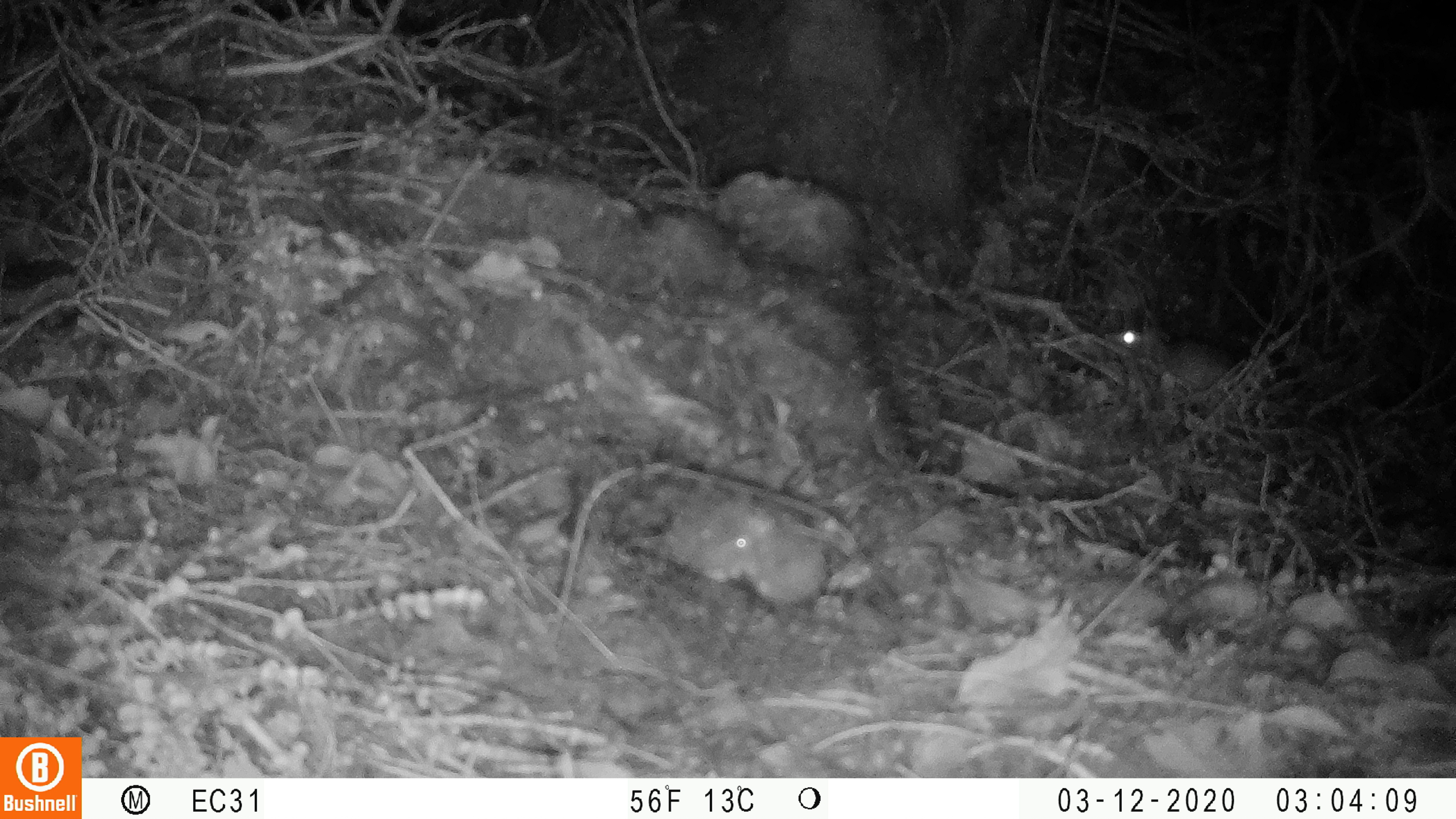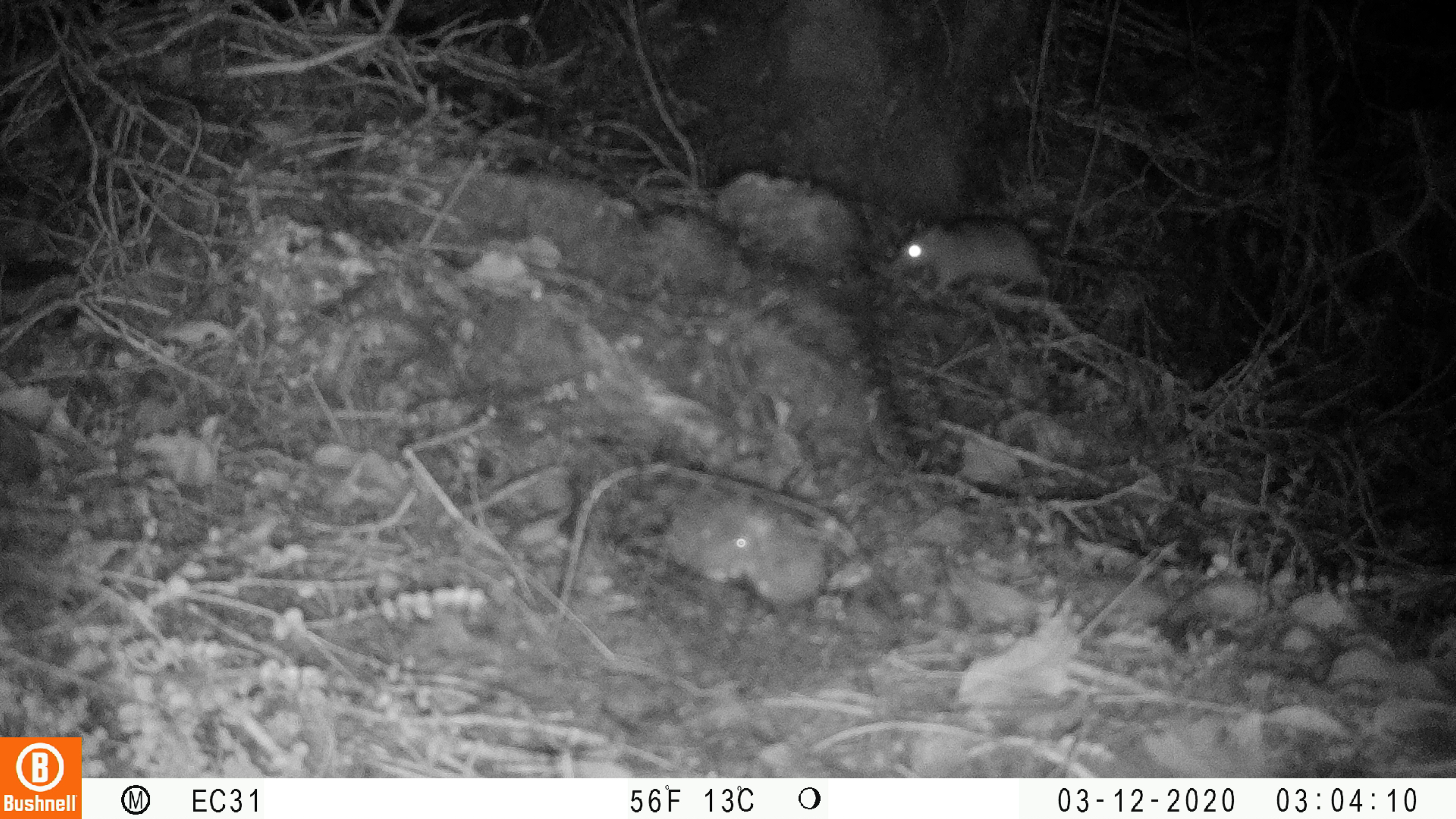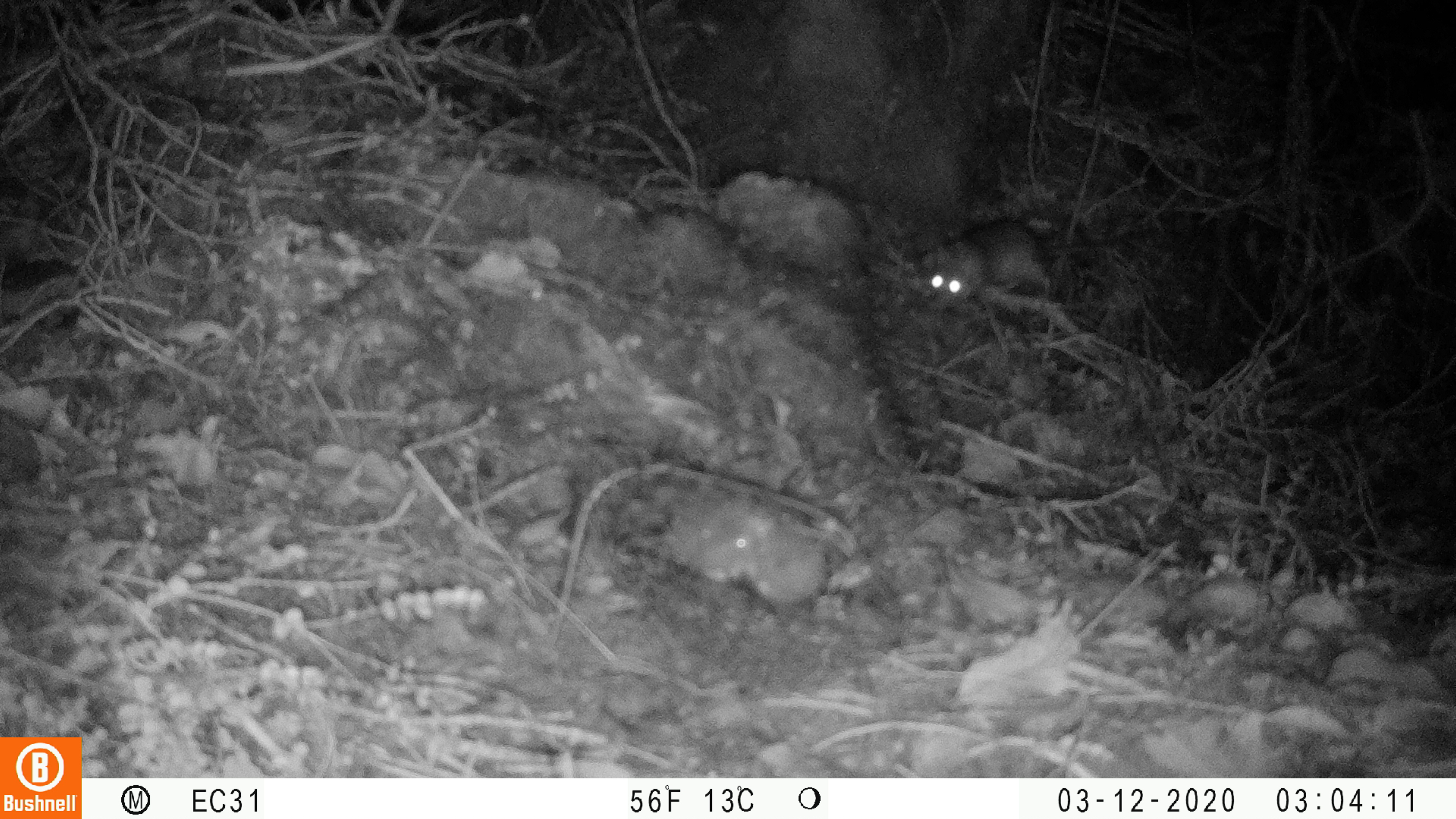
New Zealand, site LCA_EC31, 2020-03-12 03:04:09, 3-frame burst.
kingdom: Animalia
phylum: Chordata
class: Mammalia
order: Rodentia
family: Muridae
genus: Rattus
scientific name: Rattus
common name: rat